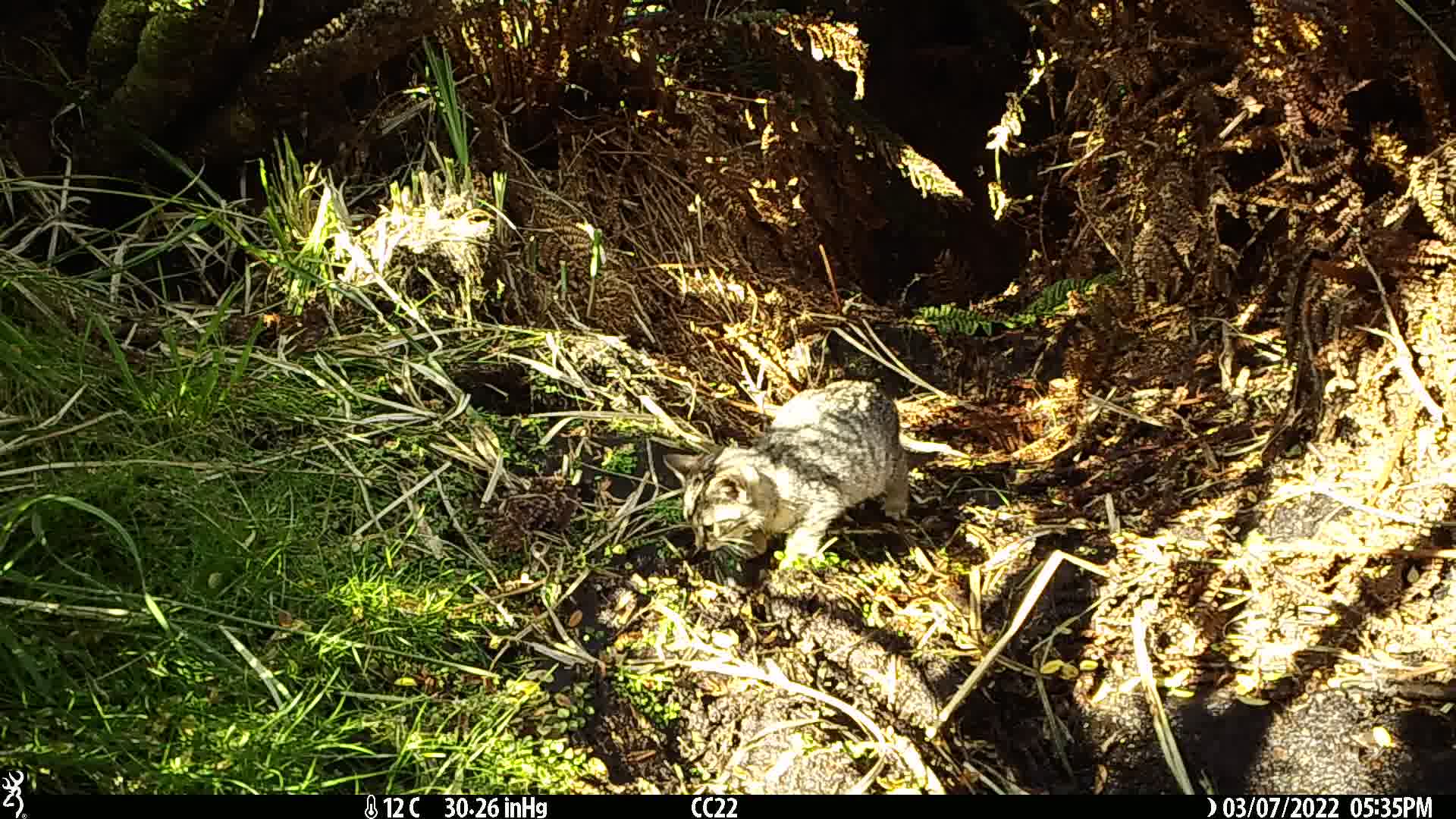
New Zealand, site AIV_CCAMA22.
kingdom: Animalia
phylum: Chordata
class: Mammalia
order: Carnivora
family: Felidae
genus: Felis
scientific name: Felis catus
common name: domestic cat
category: cat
Cat (domestic cat) (Felis catus).